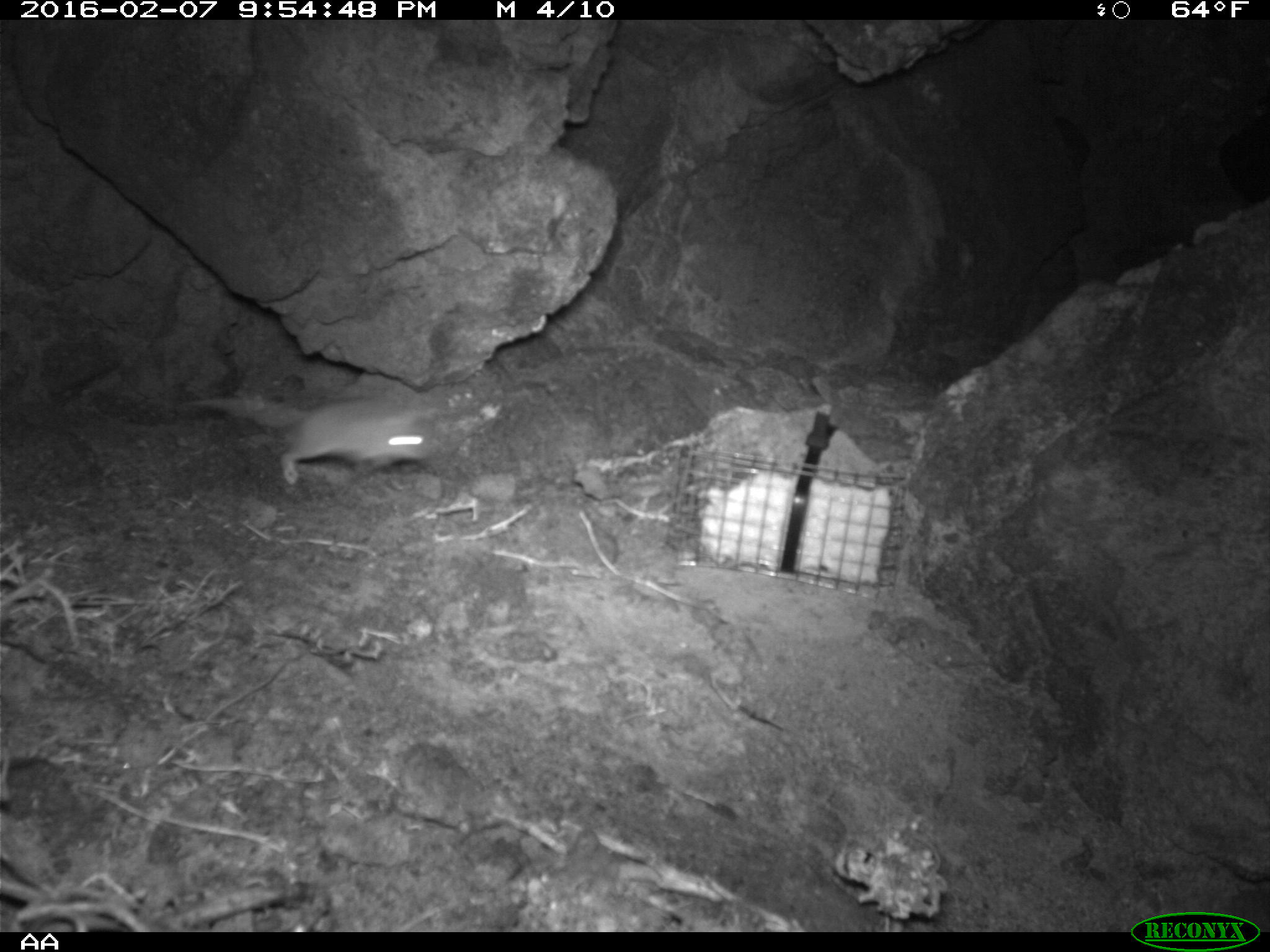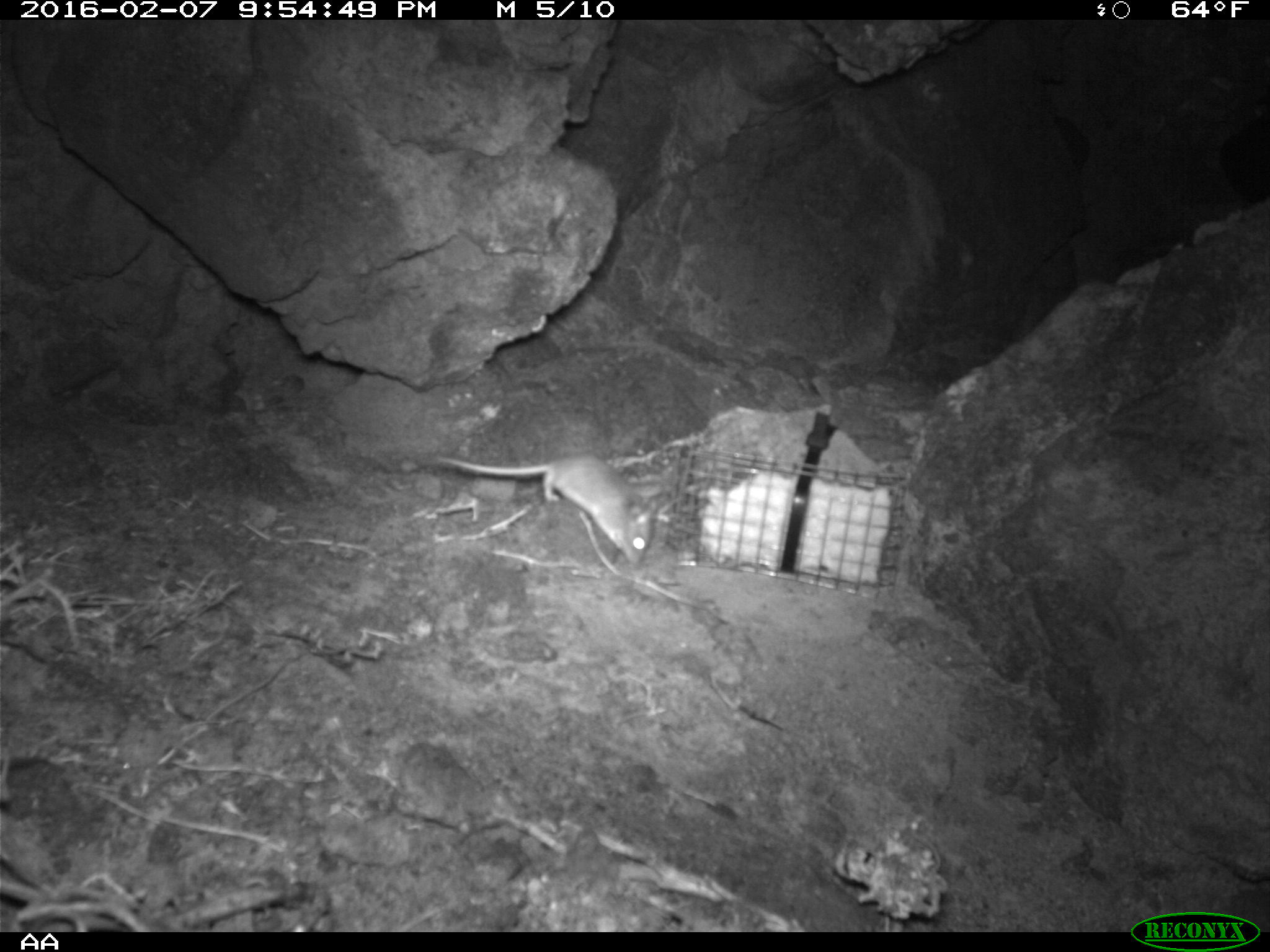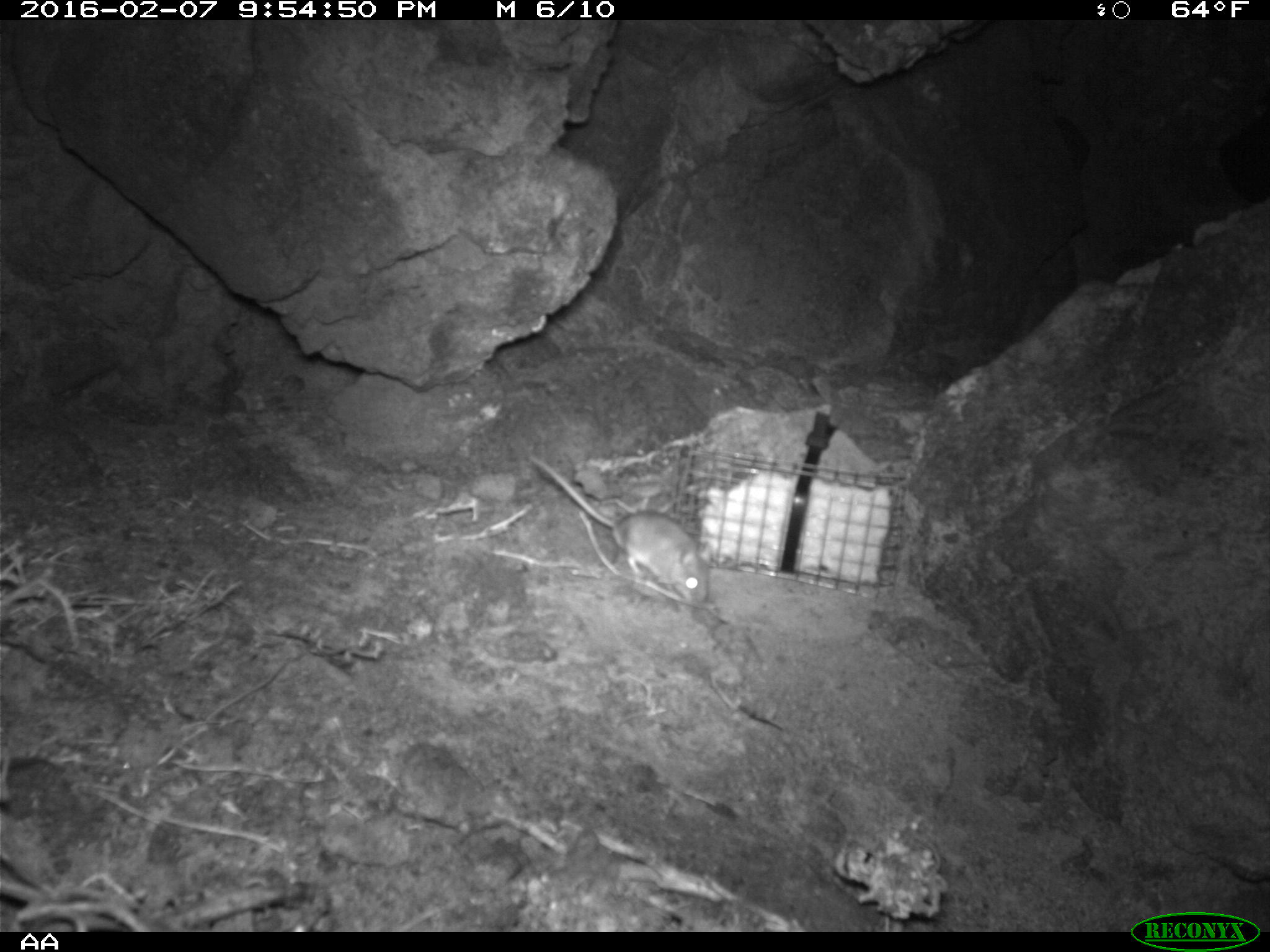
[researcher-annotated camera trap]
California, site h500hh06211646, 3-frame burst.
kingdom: Animalia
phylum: Chordata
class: Mammalia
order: Rodentia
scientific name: Rodentia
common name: rodent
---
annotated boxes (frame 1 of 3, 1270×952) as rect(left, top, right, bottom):
rodent: rect(184, 394, 436, 485)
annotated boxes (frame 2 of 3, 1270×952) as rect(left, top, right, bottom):
rodent: rect(433, 456, 655, 566)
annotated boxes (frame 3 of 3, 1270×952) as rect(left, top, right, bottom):
rodent: rect(529, 452, 712, 602)